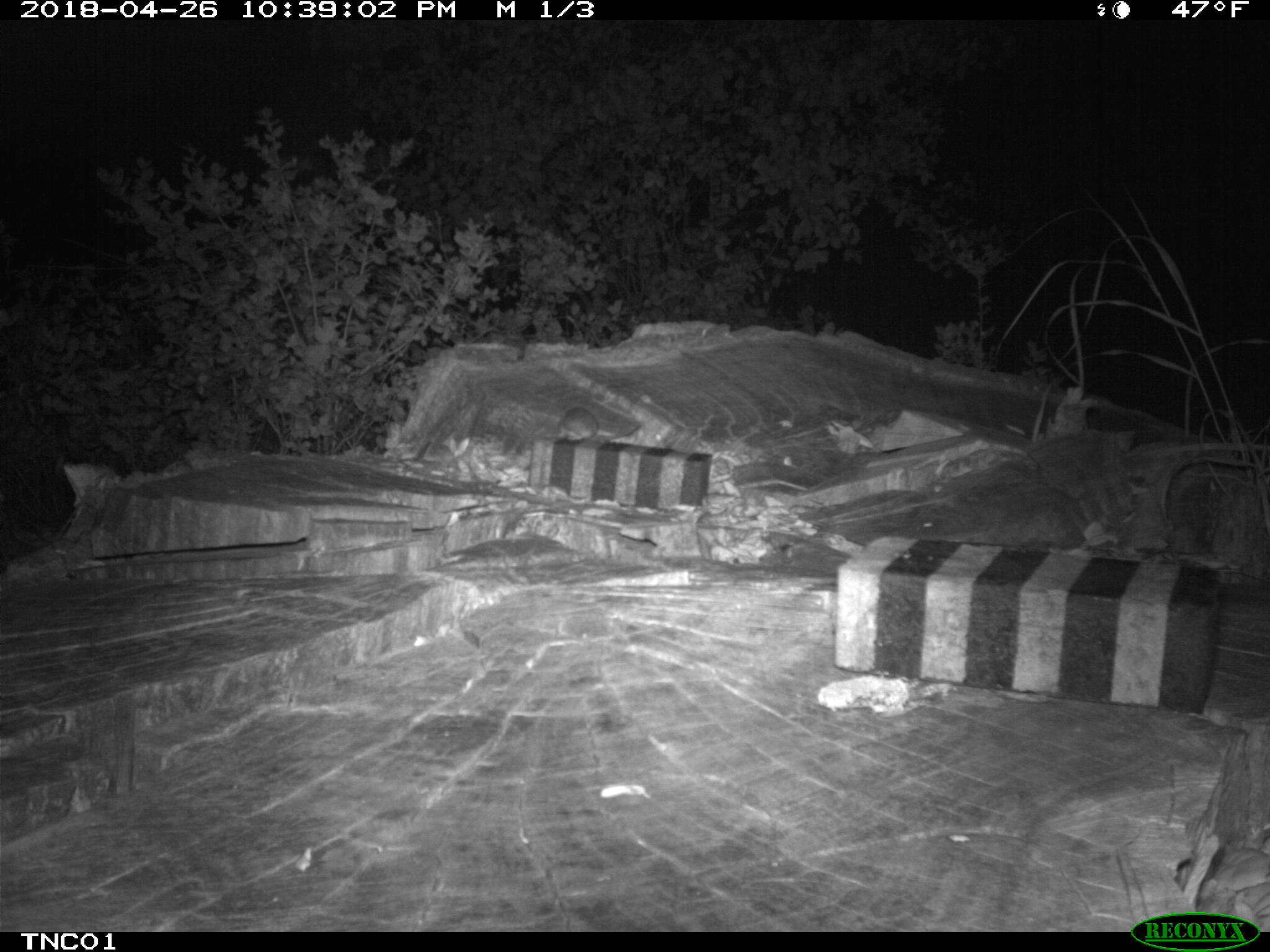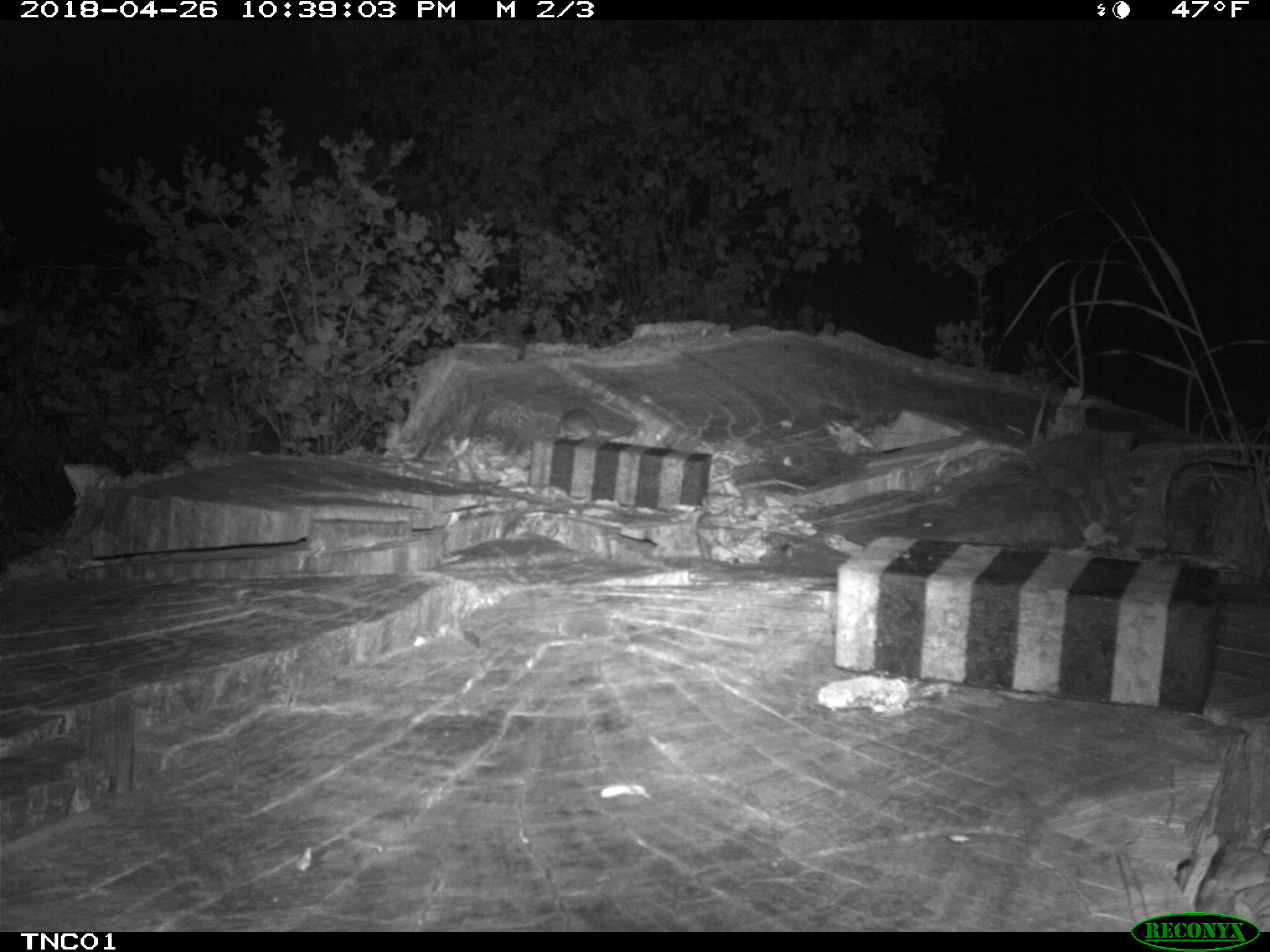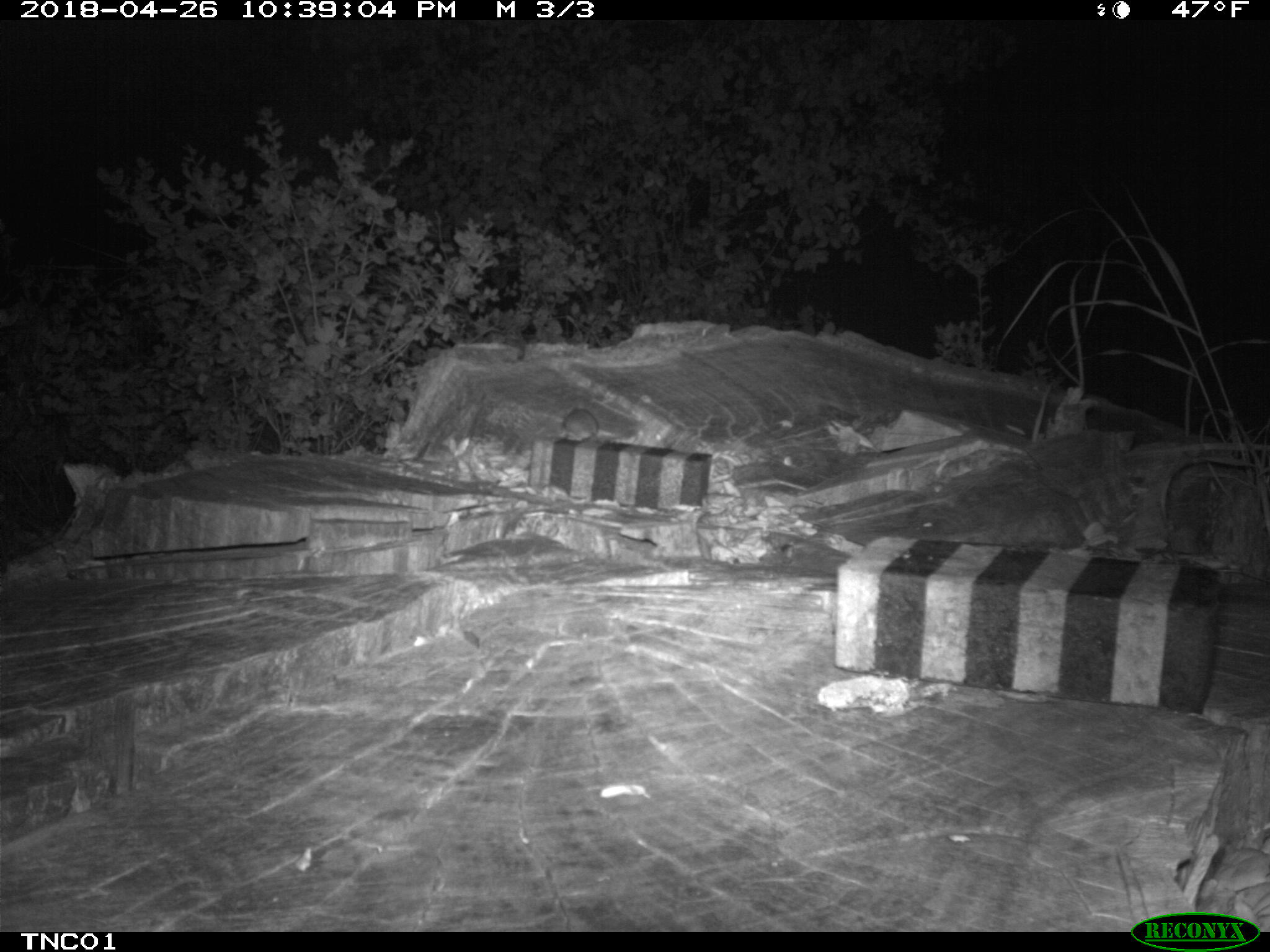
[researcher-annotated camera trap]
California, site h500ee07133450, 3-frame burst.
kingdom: Animalia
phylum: Chordata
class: Mammalia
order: Rodentia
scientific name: Rodentia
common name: rodent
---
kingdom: Animalia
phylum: Chordata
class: Mammalia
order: Carnivora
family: Canidae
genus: Urocyon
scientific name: Urocyon littoralis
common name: island fox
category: fox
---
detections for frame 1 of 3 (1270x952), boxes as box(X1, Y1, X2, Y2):
rodent: box(556, 407, 598, 446)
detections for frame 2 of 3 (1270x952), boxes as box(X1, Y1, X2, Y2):
fox: box(548, 406, 639, 443)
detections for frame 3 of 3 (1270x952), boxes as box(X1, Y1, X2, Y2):
rodent: box(556, 399, 600, 446)